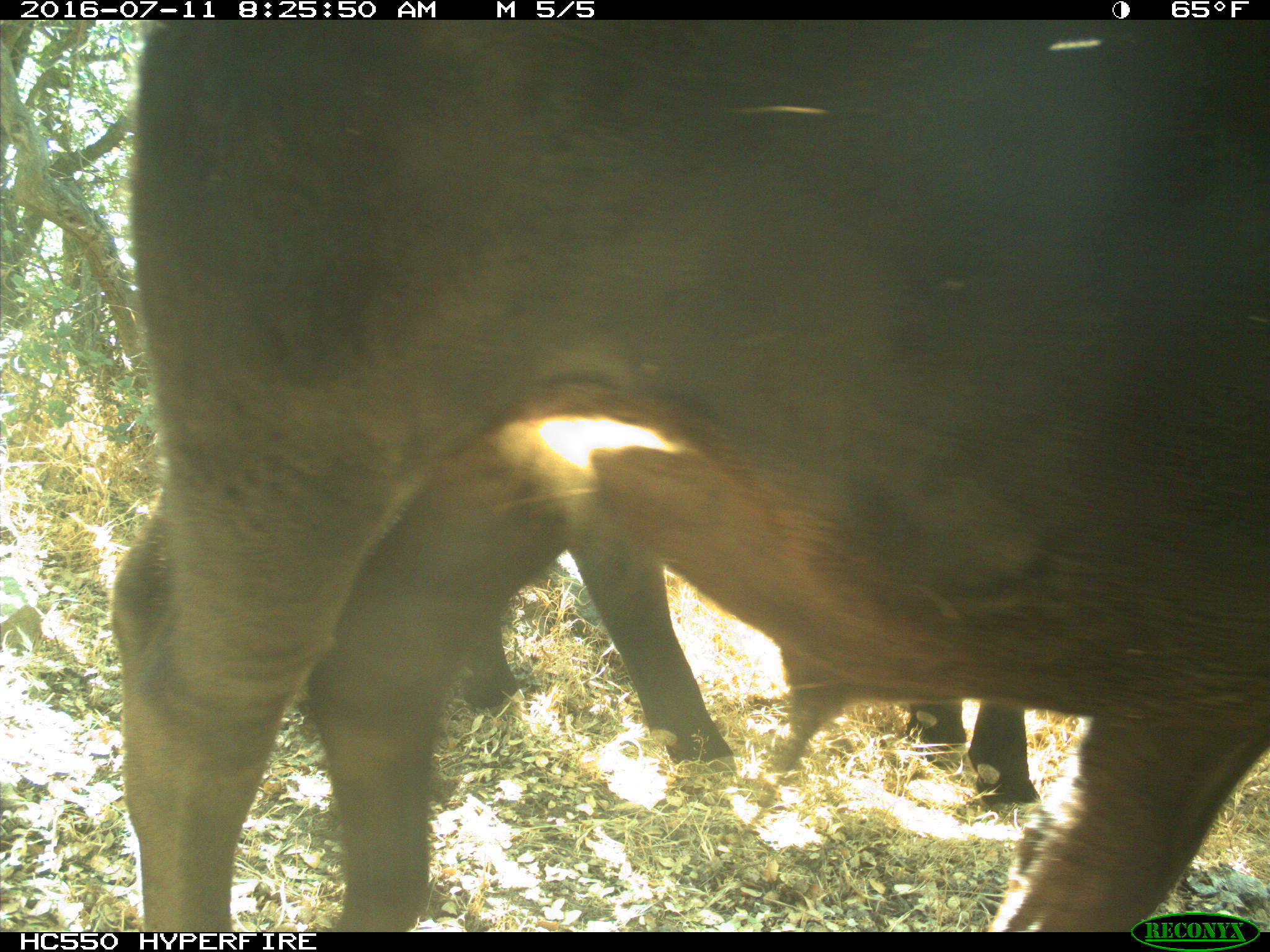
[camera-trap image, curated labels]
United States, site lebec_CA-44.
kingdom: Animalia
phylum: Chordata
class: Mammalia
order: Artiodactyla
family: Bovidae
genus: Bos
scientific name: Bos taurus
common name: domestic cow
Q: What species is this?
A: Bos taurus (domestic cow).